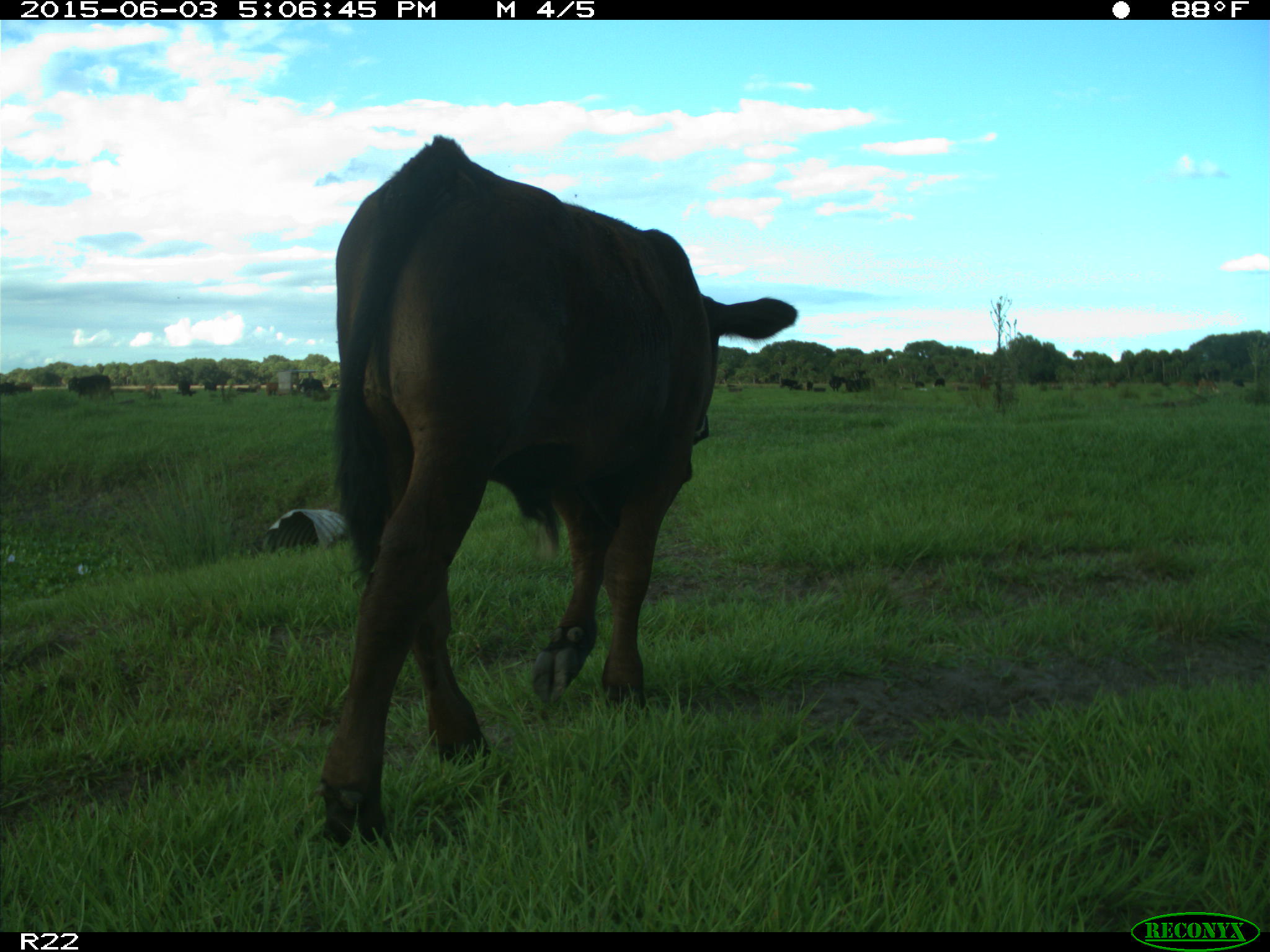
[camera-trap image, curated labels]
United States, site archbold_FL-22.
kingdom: Animalia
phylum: Chordata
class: Mammalia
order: Artiodactyla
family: Bovidae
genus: Bos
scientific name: Bos taurus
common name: domestic cow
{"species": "Bos taurus (domestic cow)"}